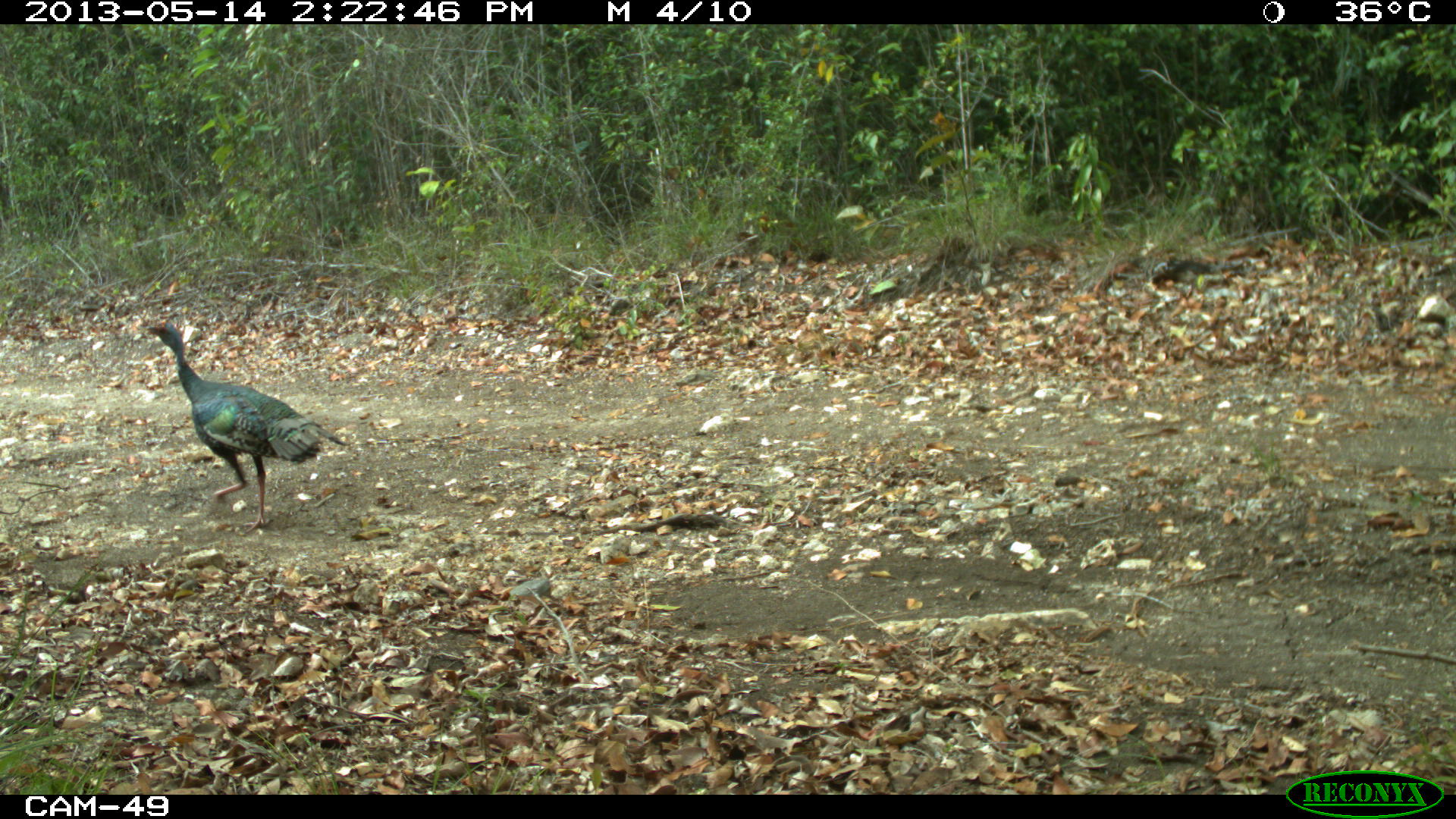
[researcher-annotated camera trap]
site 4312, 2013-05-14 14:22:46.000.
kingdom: Animalia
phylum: Chordata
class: Aves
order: Galliformes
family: Phasianidae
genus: Meleagris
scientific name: Meleagris ocellata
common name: ocellated turkey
Meleagris ocellata (ocellated turkey), count 4.